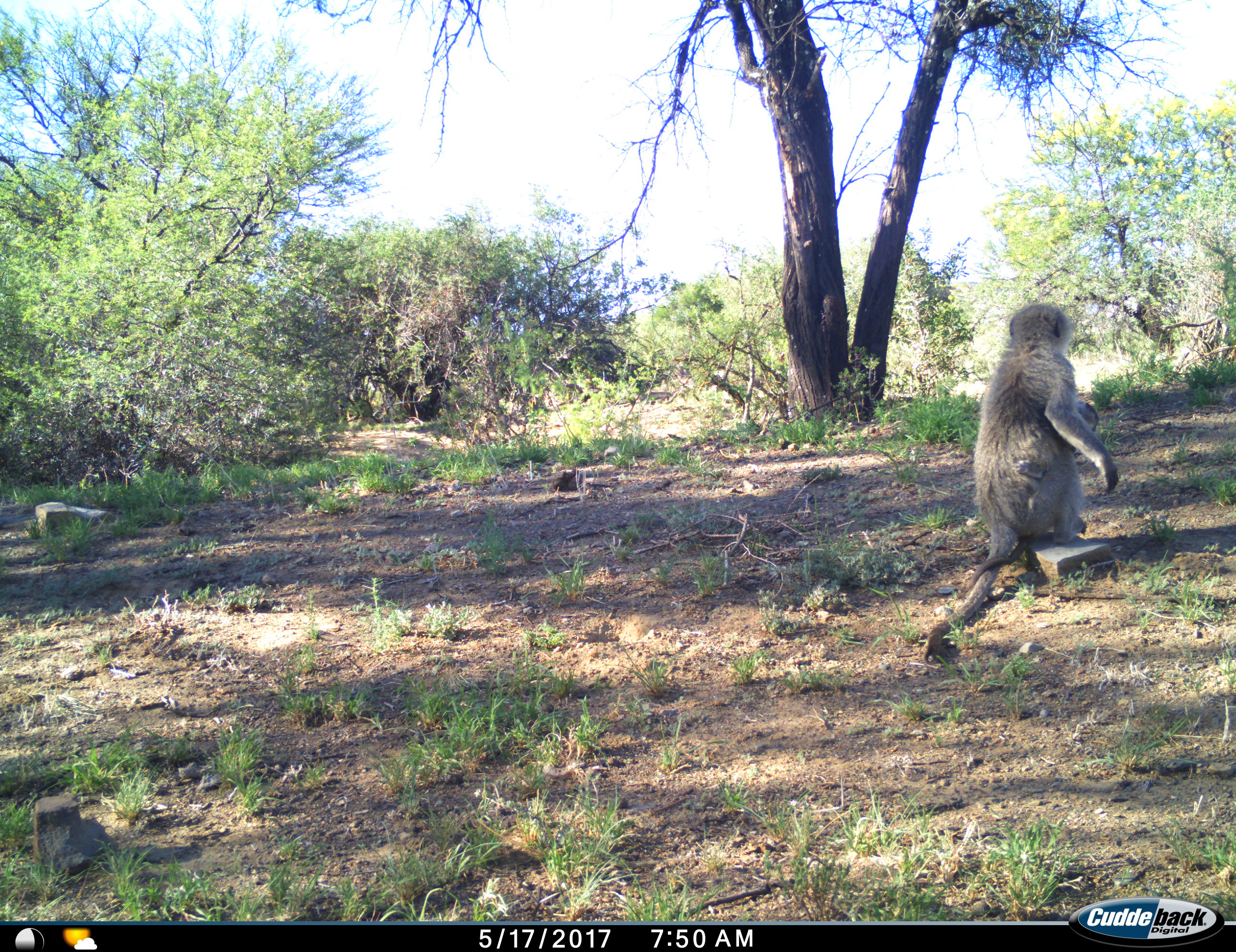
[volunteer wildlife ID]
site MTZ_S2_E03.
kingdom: Animalia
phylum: Chordata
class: Mammalia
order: Primates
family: Cercopithecidae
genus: Chlorocebus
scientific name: Chlorocebus pygerythrus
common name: vervet monkey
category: monkeyvervet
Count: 1.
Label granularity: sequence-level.